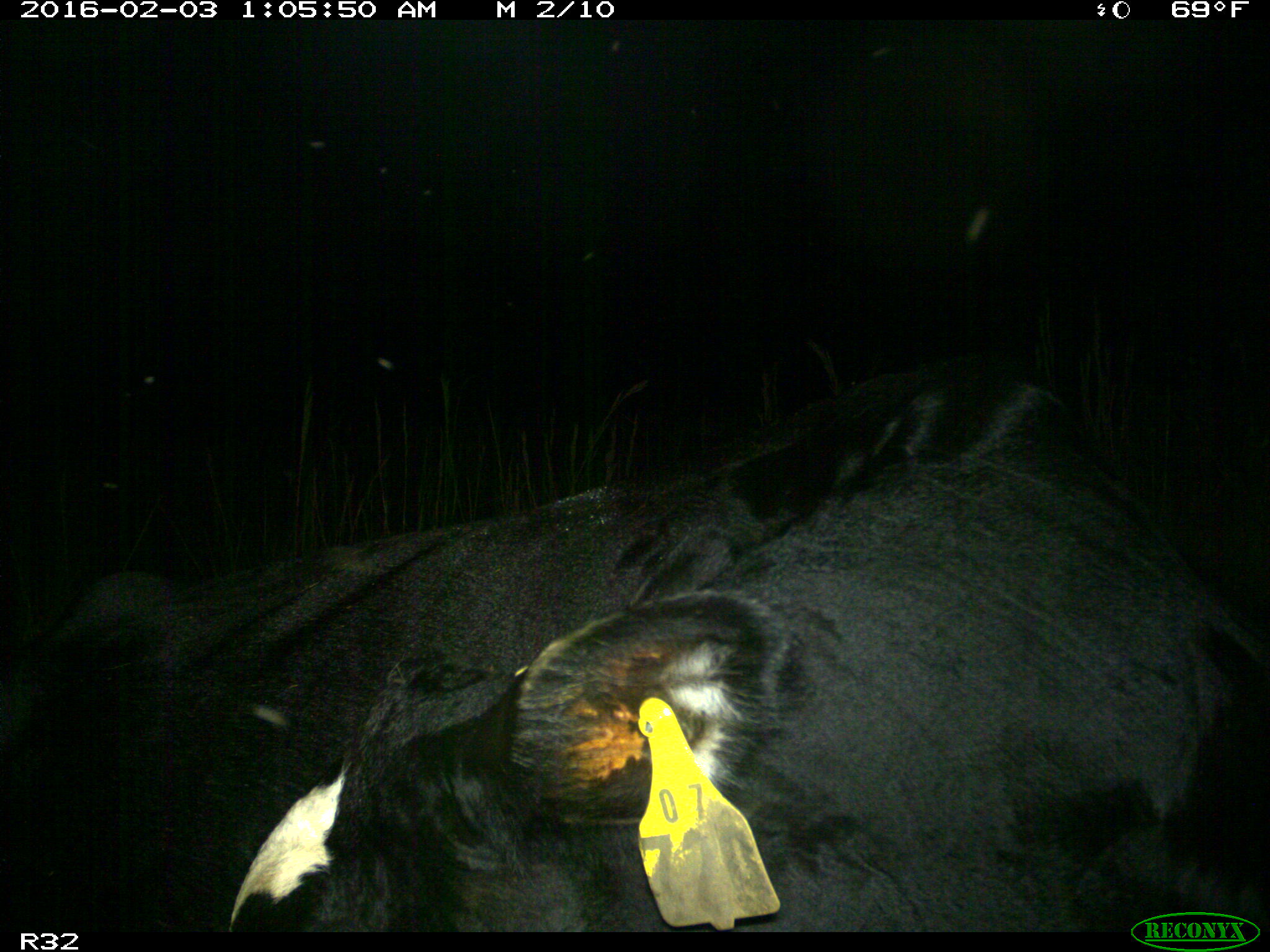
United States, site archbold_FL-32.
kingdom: Animalia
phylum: Chordata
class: Mammalia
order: Artiodactyla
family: Bovidae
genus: Bos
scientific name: Bos taurus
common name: domestic cow